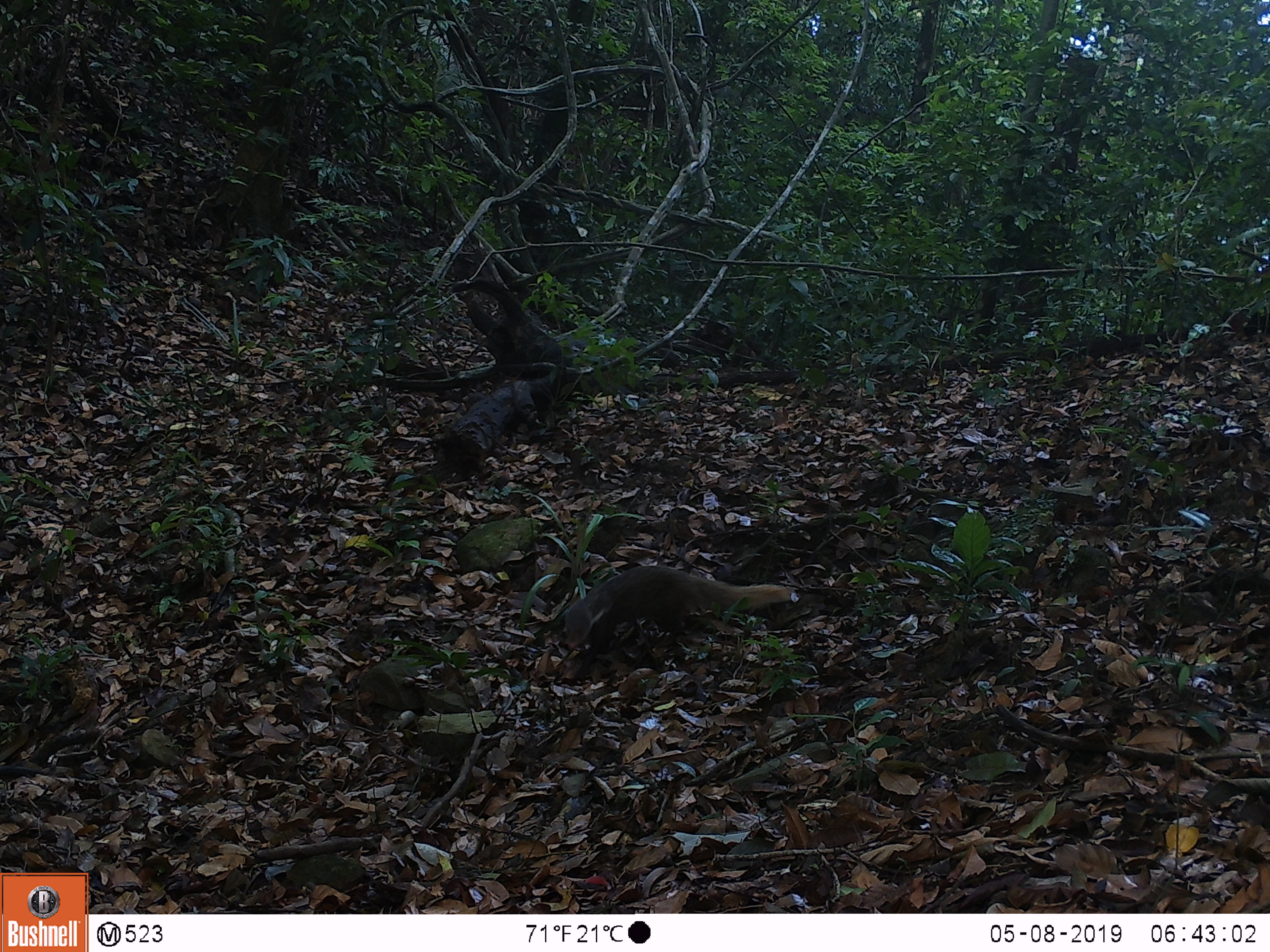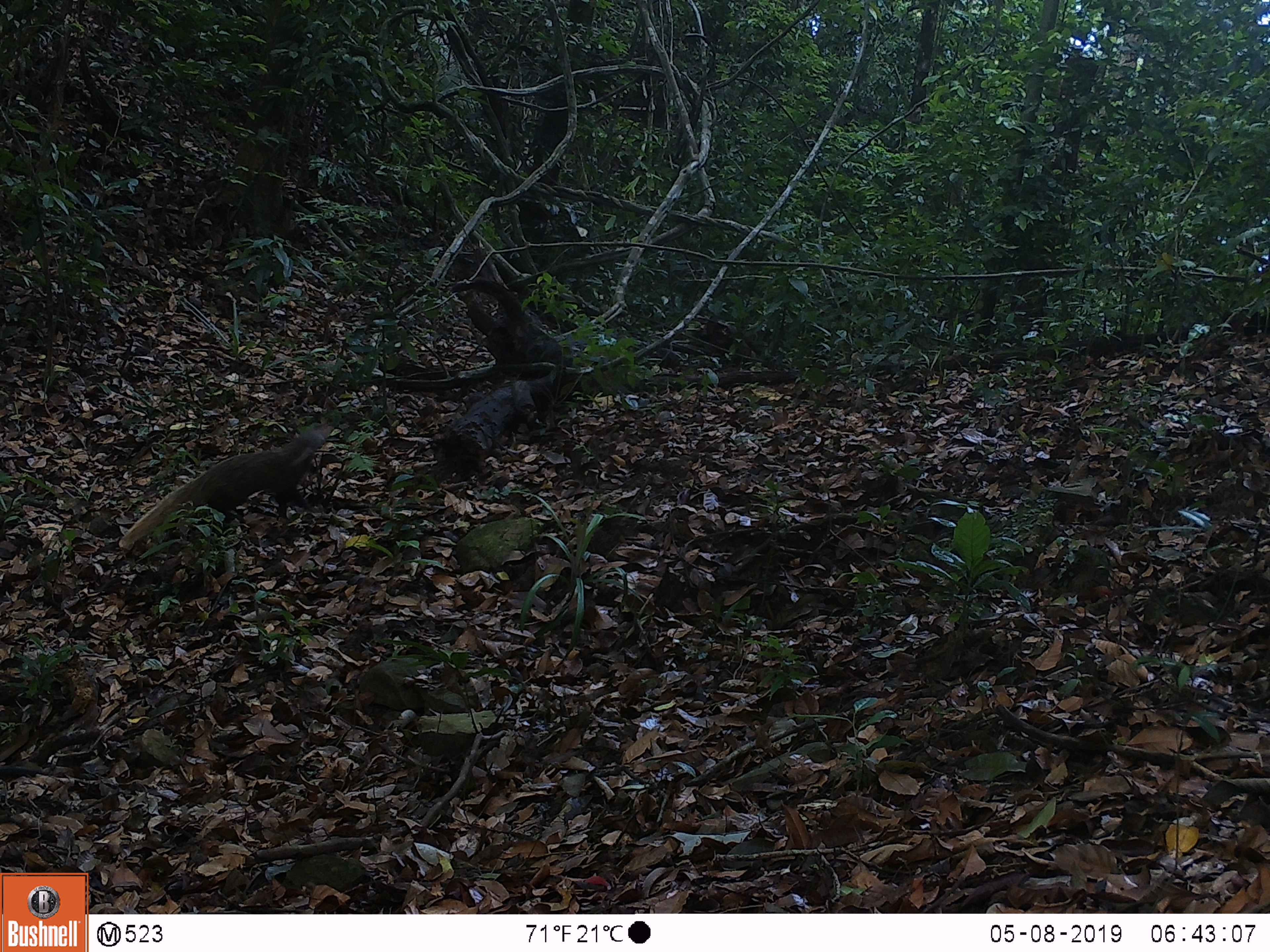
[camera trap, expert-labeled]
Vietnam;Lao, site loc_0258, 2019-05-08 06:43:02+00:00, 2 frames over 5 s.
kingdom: Animalia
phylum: Chordata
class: Mammalia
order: Carnivora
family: Herpestidae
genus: Urva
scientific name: Urva urva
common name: crab-eating mongoose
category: crab eating mongoose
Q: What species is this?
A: Crab eating mongoose (crab-eating mongoose) (Urva urva).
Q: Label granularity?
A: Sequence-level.